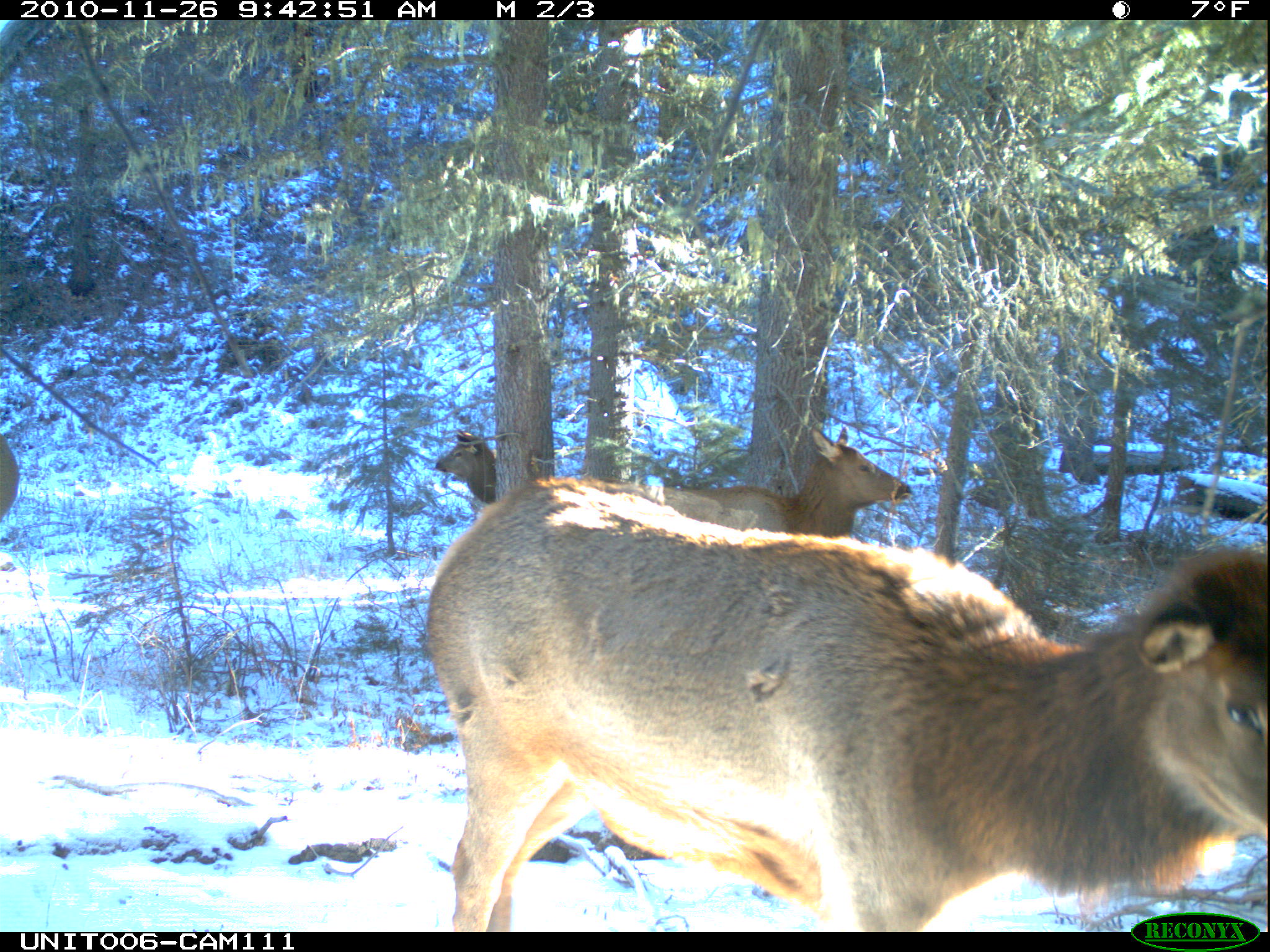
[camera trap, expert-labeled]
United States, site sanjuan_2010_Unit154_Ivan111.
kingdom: Animalia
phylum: Chordata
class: Mammalia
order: Artiodactyla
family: Cervidae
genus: Cervus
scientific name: Cervus elaphus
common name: red deer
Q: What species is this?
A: Cervus elaphus (red deer).